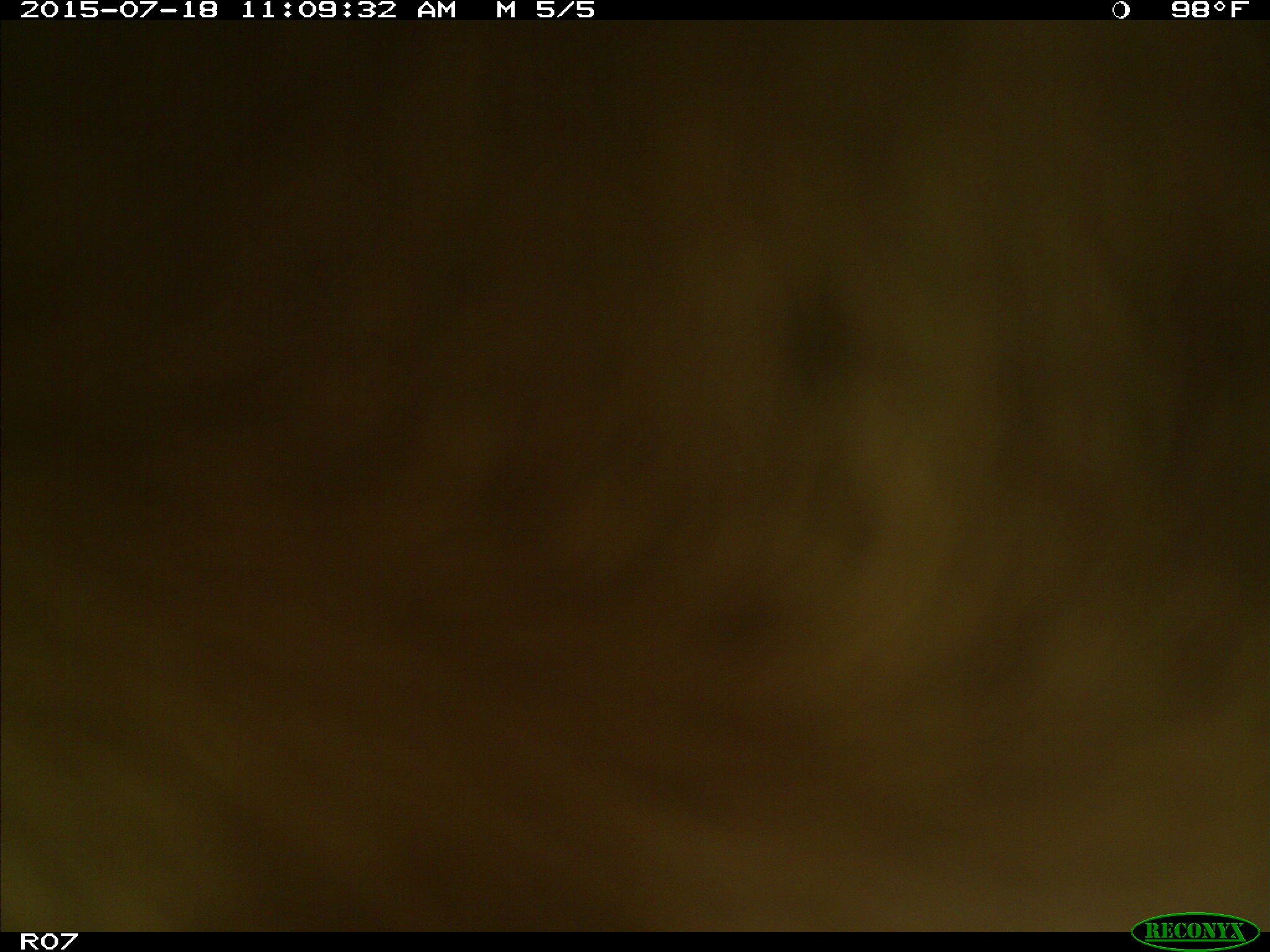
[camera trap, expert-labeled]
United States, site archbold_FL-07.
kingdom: Animalia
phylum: Chordata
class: Mammalia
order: Artiodactyla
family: Bovidae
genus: Bos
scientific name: Bos taurus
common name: domestic cow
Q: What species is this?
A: Bos taurus (domestic cow).